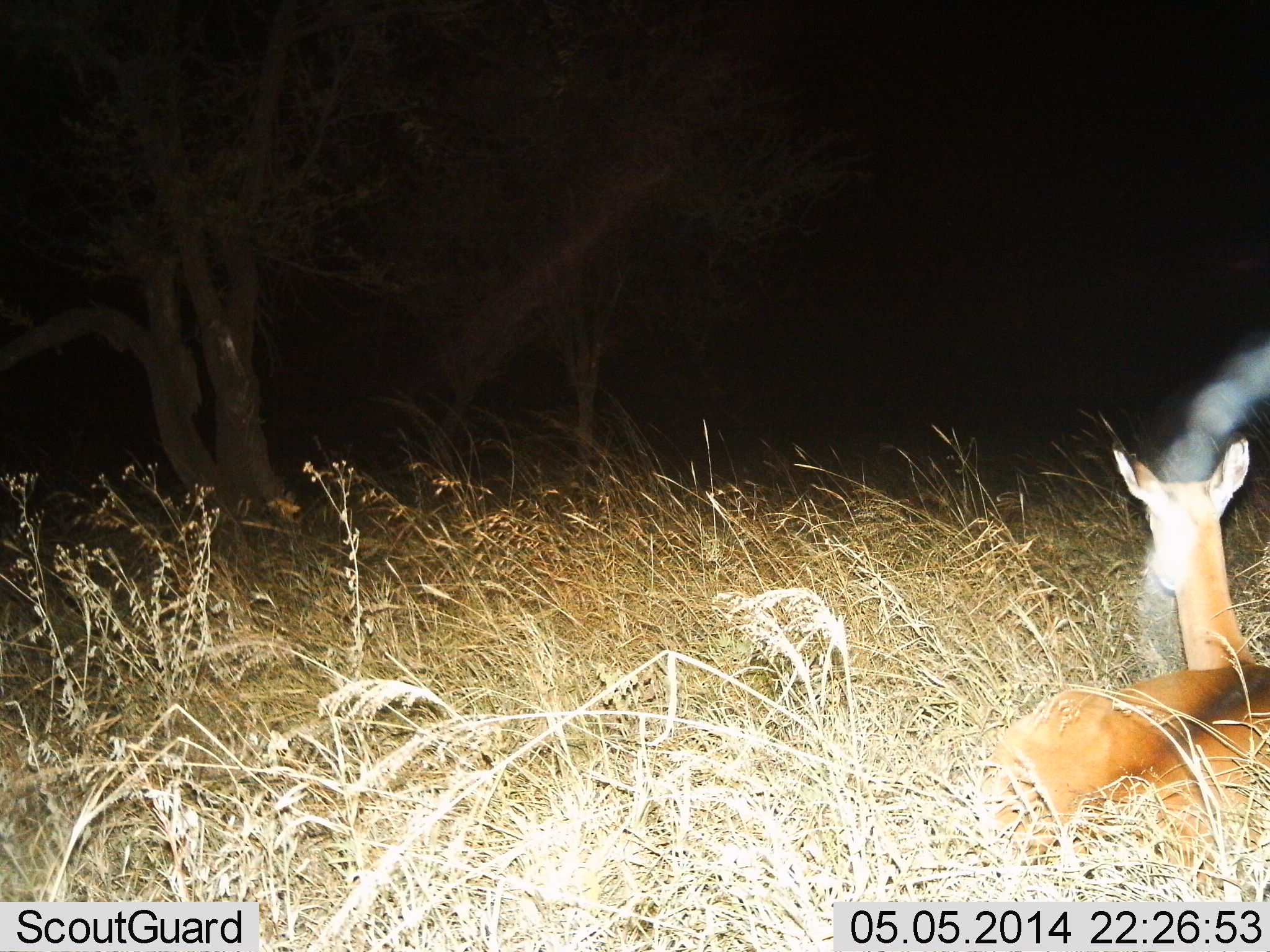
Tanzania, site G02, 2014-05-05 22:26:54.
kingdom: Animalia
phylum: Chordata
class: Mammalia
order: Artiodactyla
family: Bovidae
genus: Aepyceros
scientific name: Aepyceros melampus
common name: impala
Impala (Aepyceros melampus), count 1. Behavior (volunteer vote fractions): standing 0%, resting 100%, moving 0%, interacting 0%. Young present (vote fraction): 0%. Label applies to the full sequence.